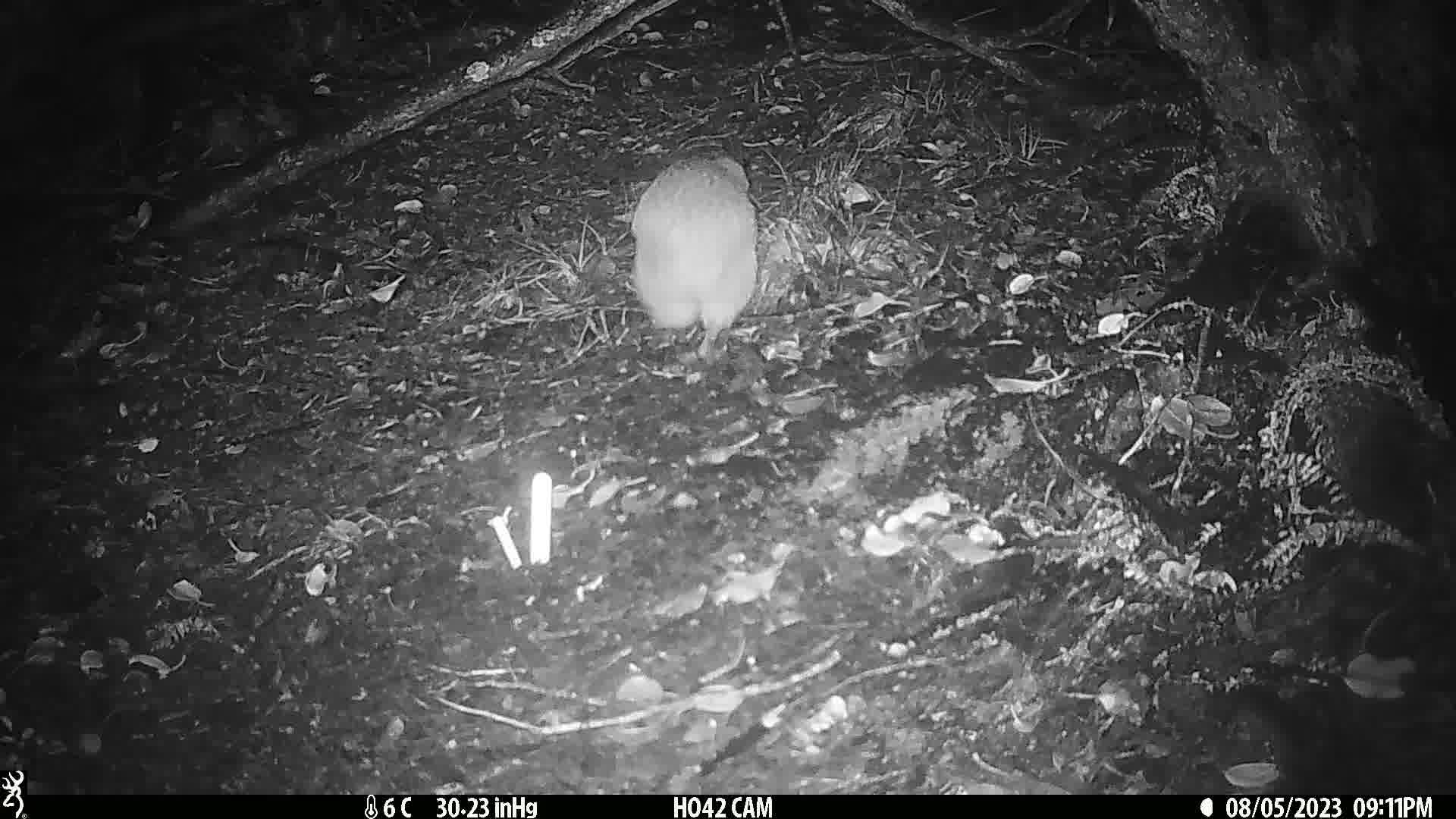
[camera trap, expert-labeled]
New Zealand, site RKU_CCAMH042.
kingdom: Animalia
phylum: Chordata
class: Aves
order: Apterygiformes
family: Apterygidae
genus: Apteryx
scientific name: Apteryx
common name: kiwi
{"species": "kiwi (Apteryx)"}